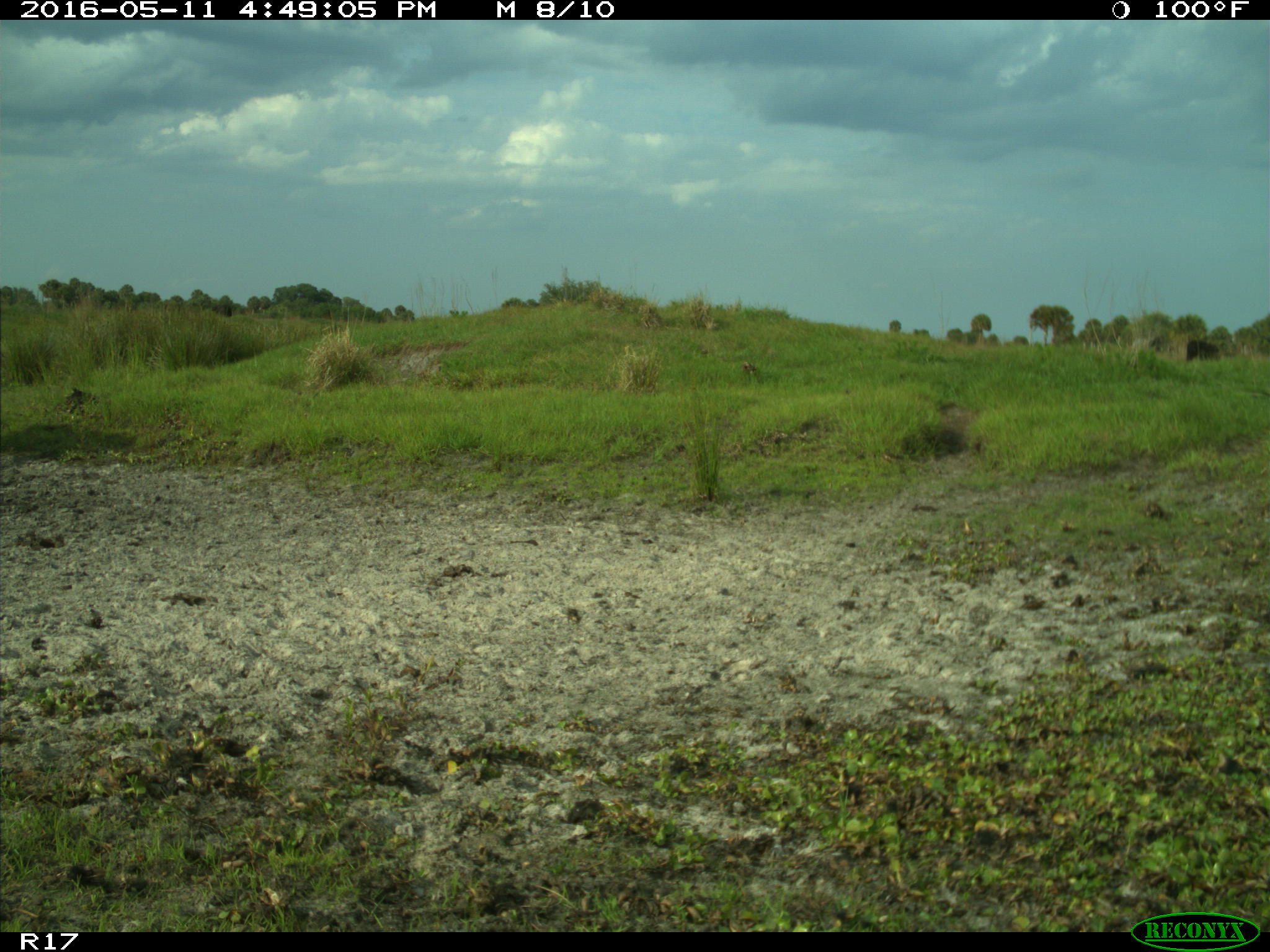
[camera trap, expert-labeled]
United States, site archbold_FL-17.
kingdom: Animalia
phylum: Chordata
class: Mammalia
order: Artiodactyla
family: Bovidae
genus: Bos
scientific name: Bos taurus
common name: domestic cow